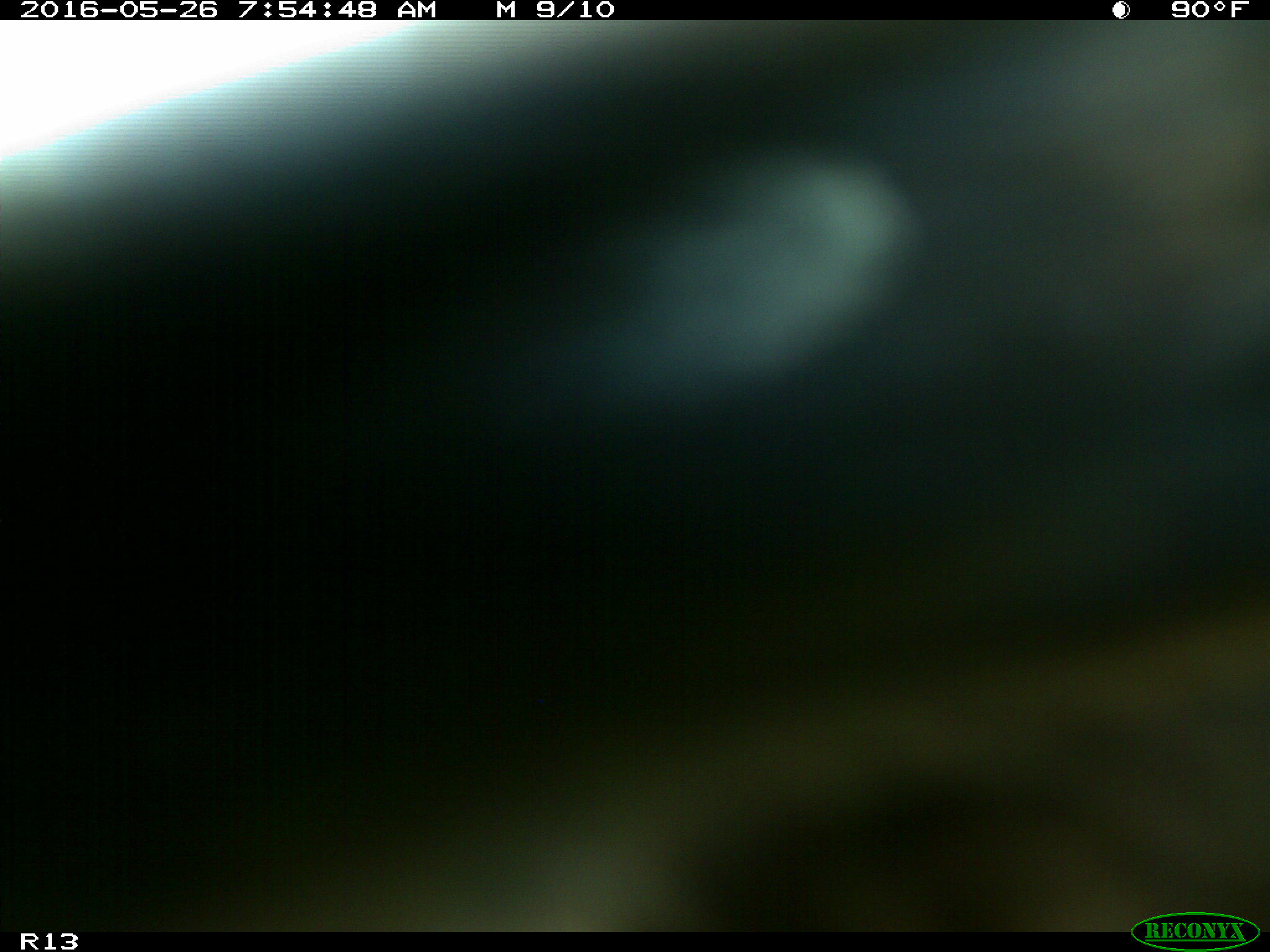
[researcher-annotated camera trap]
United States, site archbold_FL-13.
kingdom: Animalia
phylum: Chordata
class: Mammalia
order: Artiodactyla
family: Bovidae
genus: Bos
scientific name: Bos taurus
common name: domestic cow